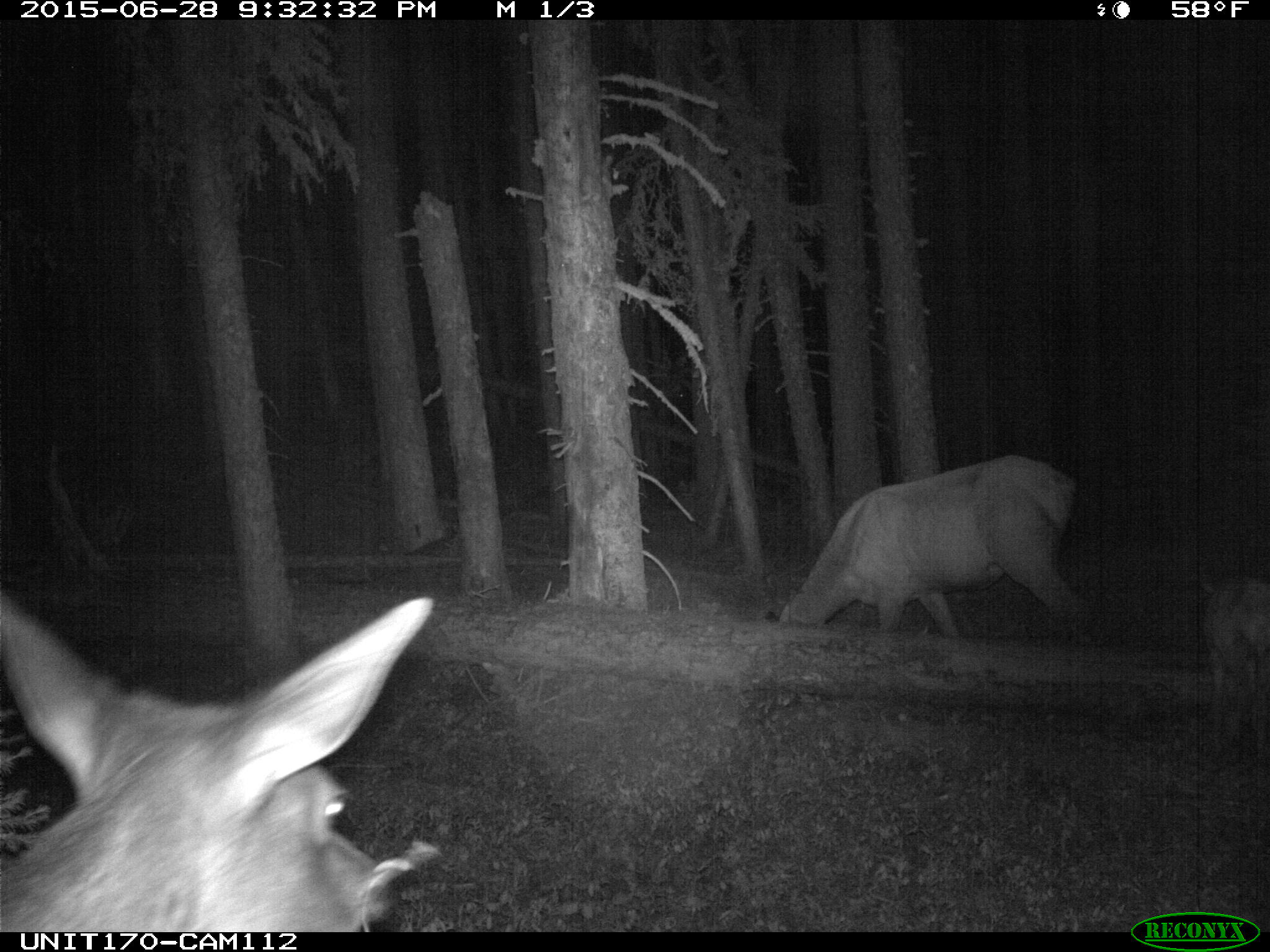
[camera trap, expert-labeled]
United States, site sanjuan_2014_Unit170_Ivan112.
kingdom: Animalia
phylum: Chordata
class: Mammalia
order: Artiodactyla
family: Cervidae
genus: Cervus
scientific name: Cervus elaphus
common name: red deer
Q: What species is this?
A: Cervus elaphus (red deer).